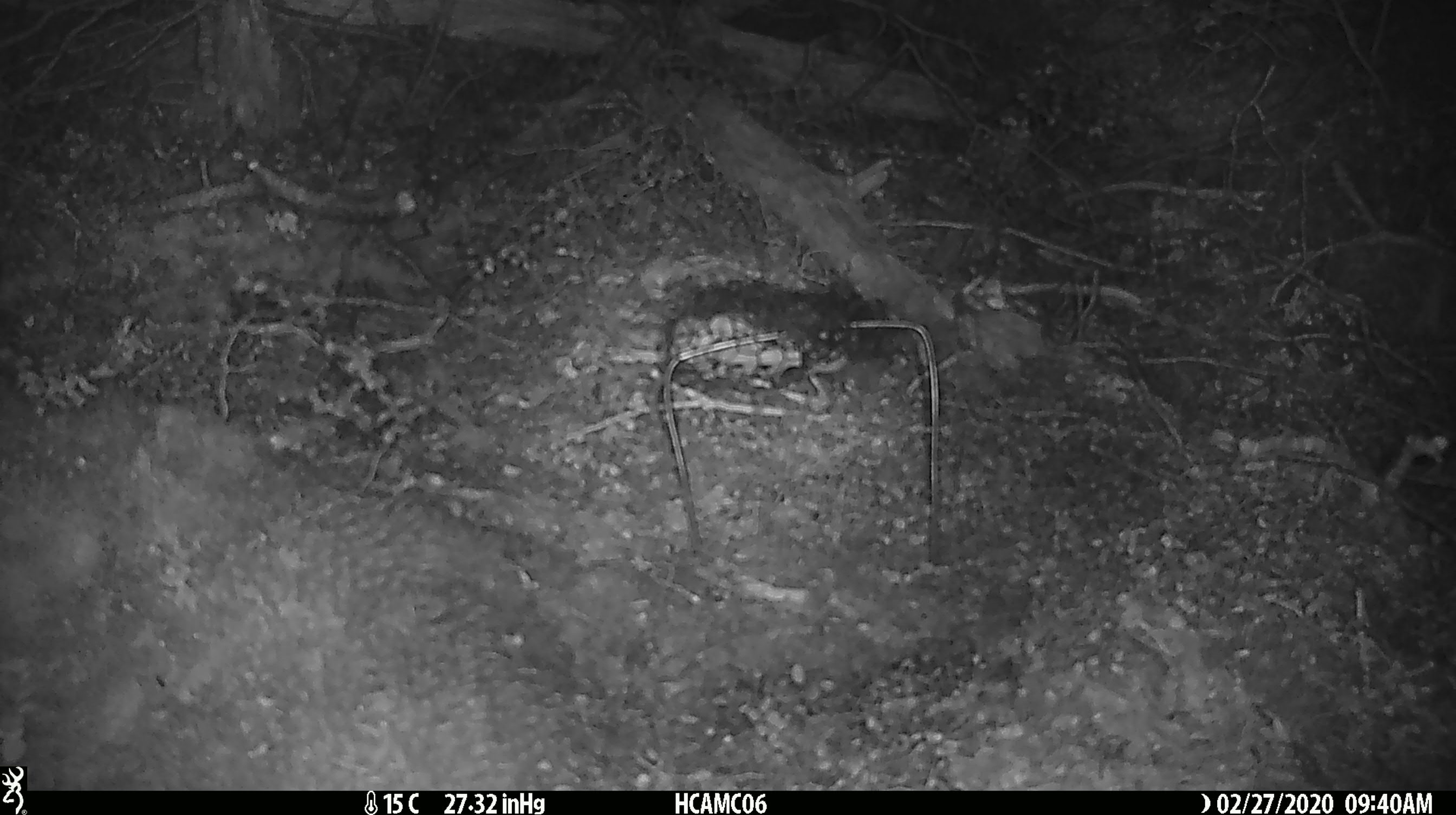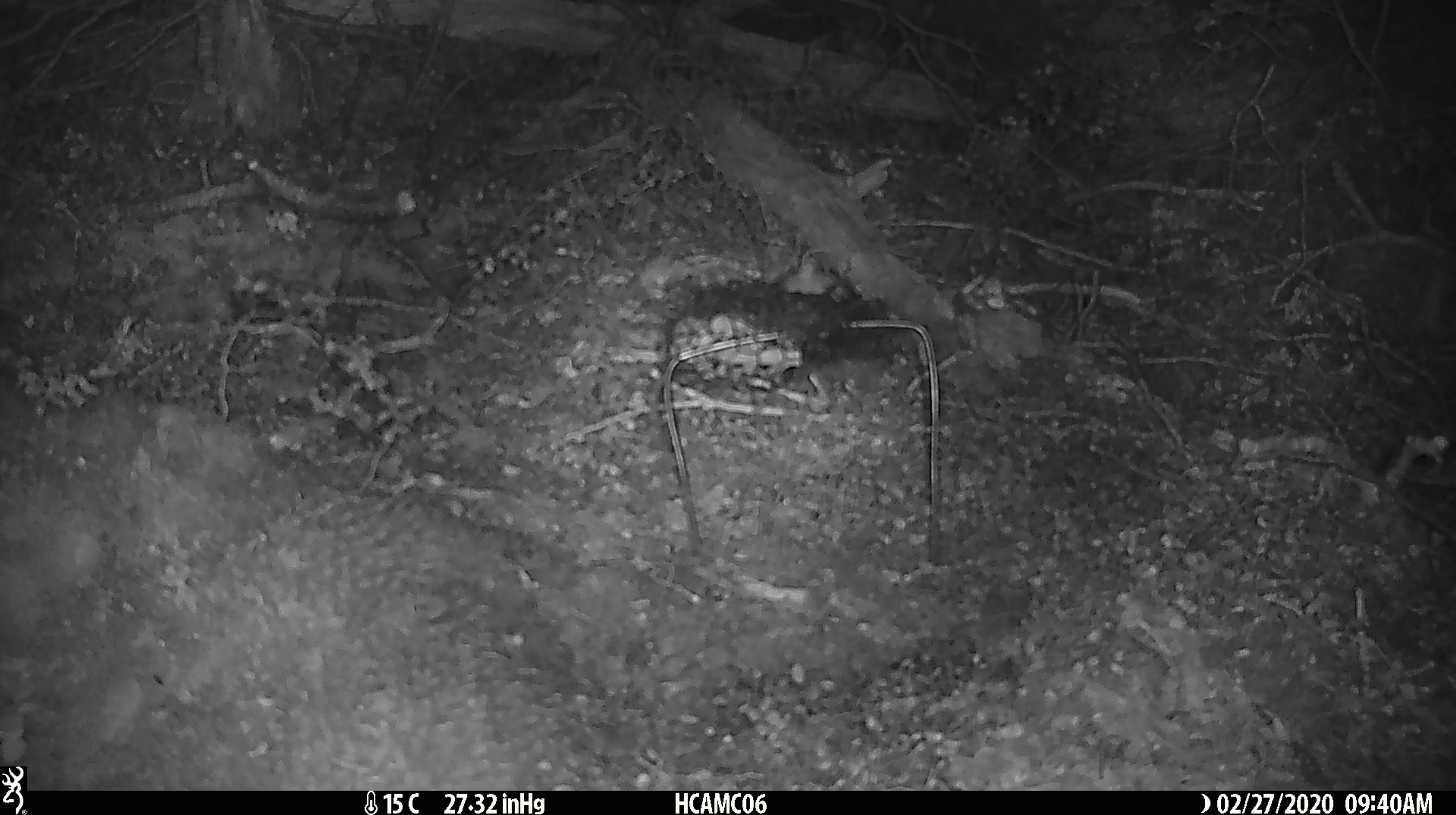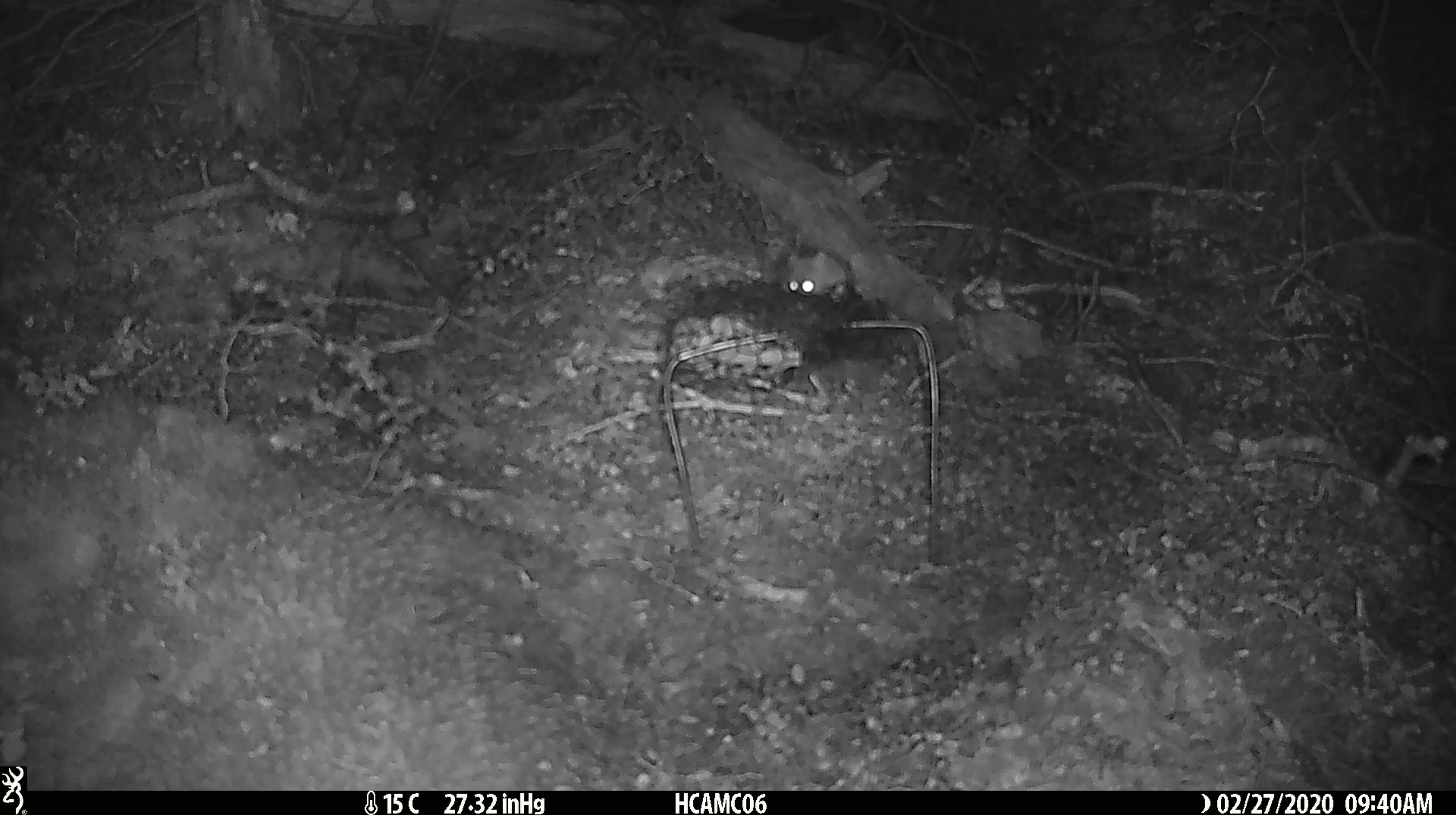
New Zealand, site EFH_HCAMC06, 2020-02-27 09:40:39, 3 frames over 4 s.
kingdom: Animalia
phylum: Chordata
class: Mammalia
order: Rodentia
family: Muridae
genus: Mus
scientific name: Mus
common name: mouse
Mouse (Mus).